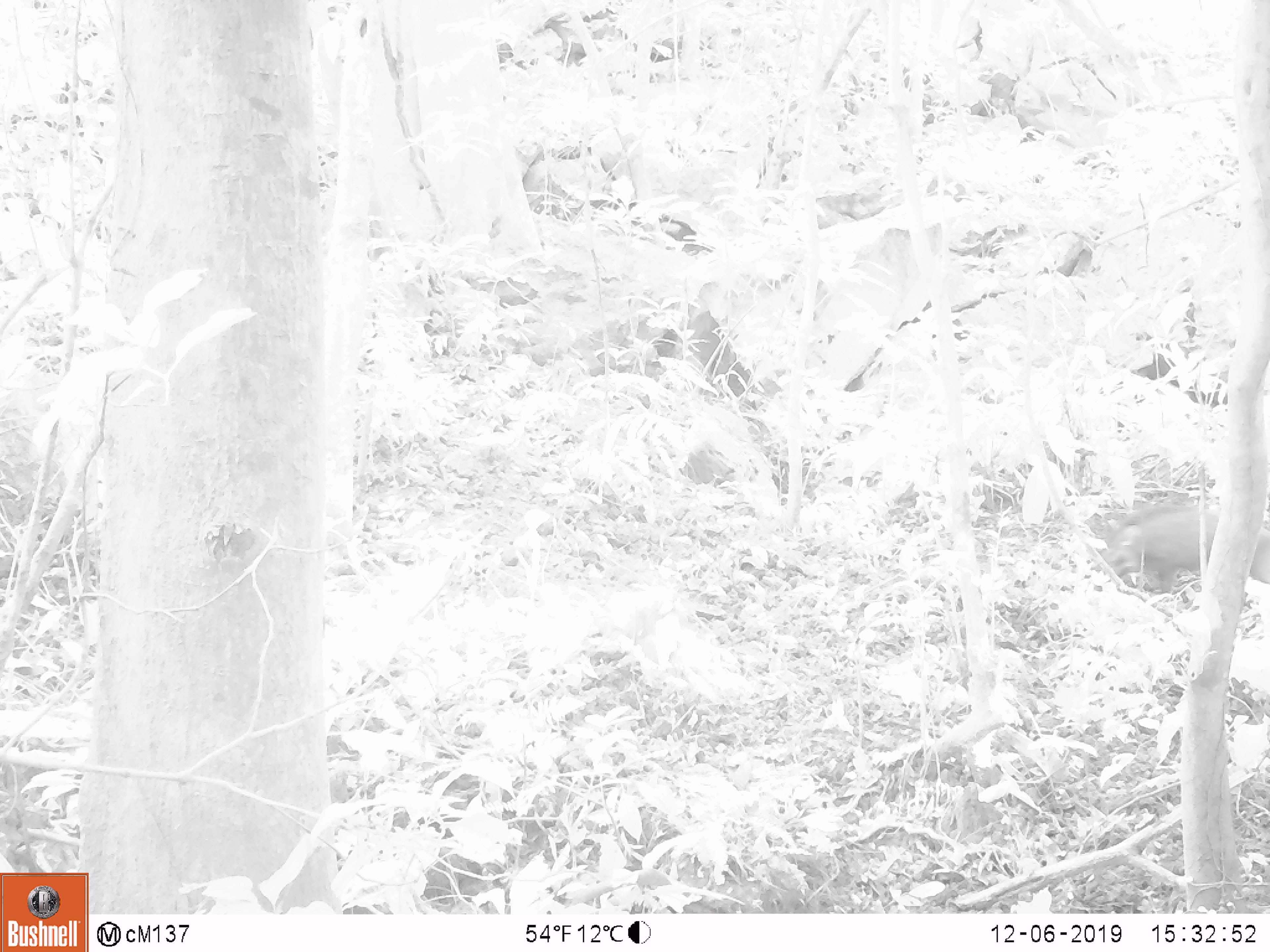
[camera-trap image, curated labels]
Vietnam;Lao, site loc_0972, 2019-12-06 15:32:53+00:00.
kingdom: Animalia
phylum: Chordata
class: Mammalia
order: Artiodactyla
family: Suidae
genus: Sus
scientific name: Sus scrofa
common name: eurasian wild pig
Eurasian wild pig (Sus scrofa). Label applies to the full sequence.